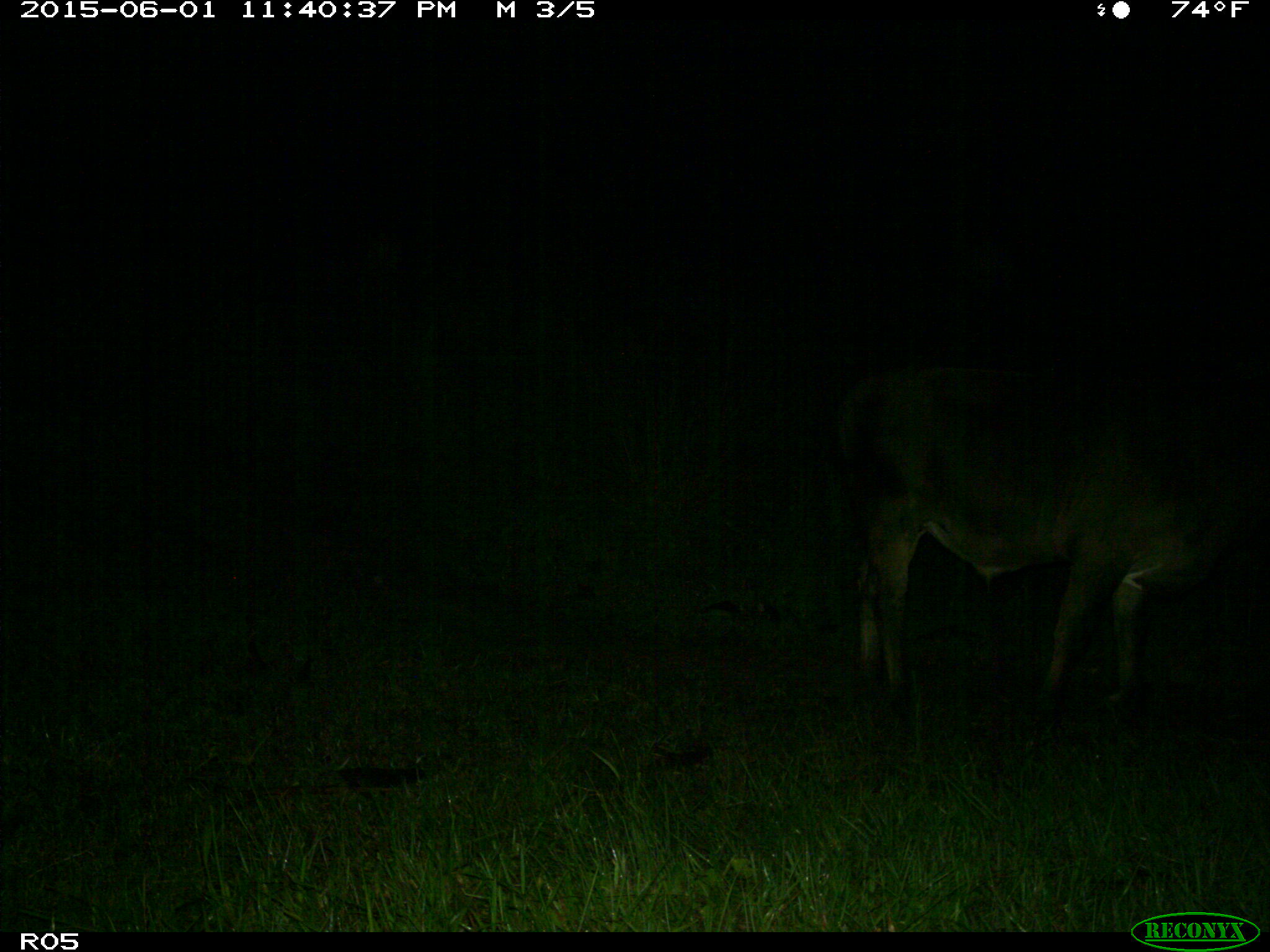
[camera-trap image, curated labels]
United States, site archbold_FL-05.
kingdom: Animalia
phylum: Chordata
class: Mammalia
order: Artiodactyla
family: Bovidae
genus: Bos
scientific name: Bos taurus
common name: domestic cow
Bos taurus (domestic cow).